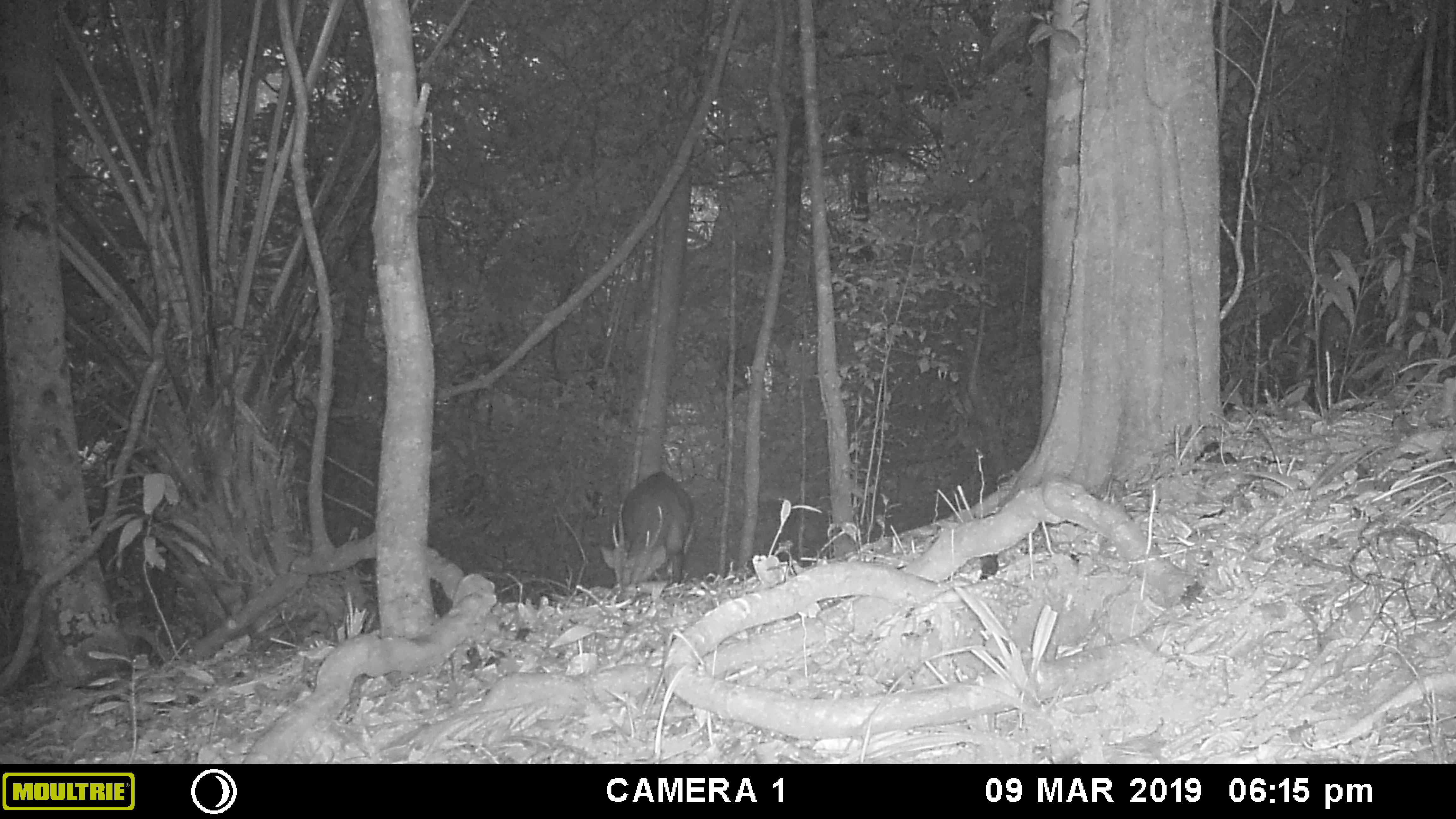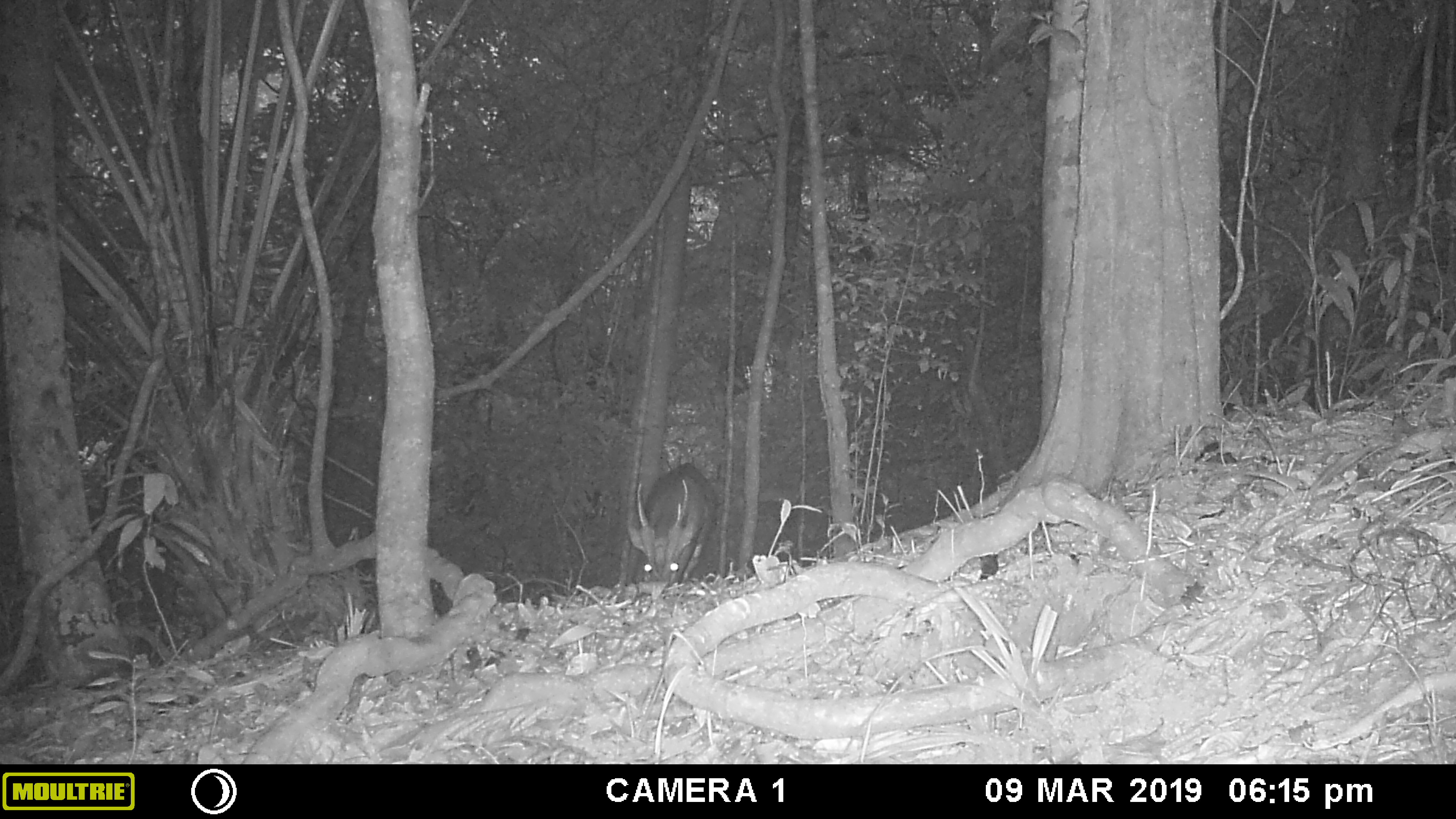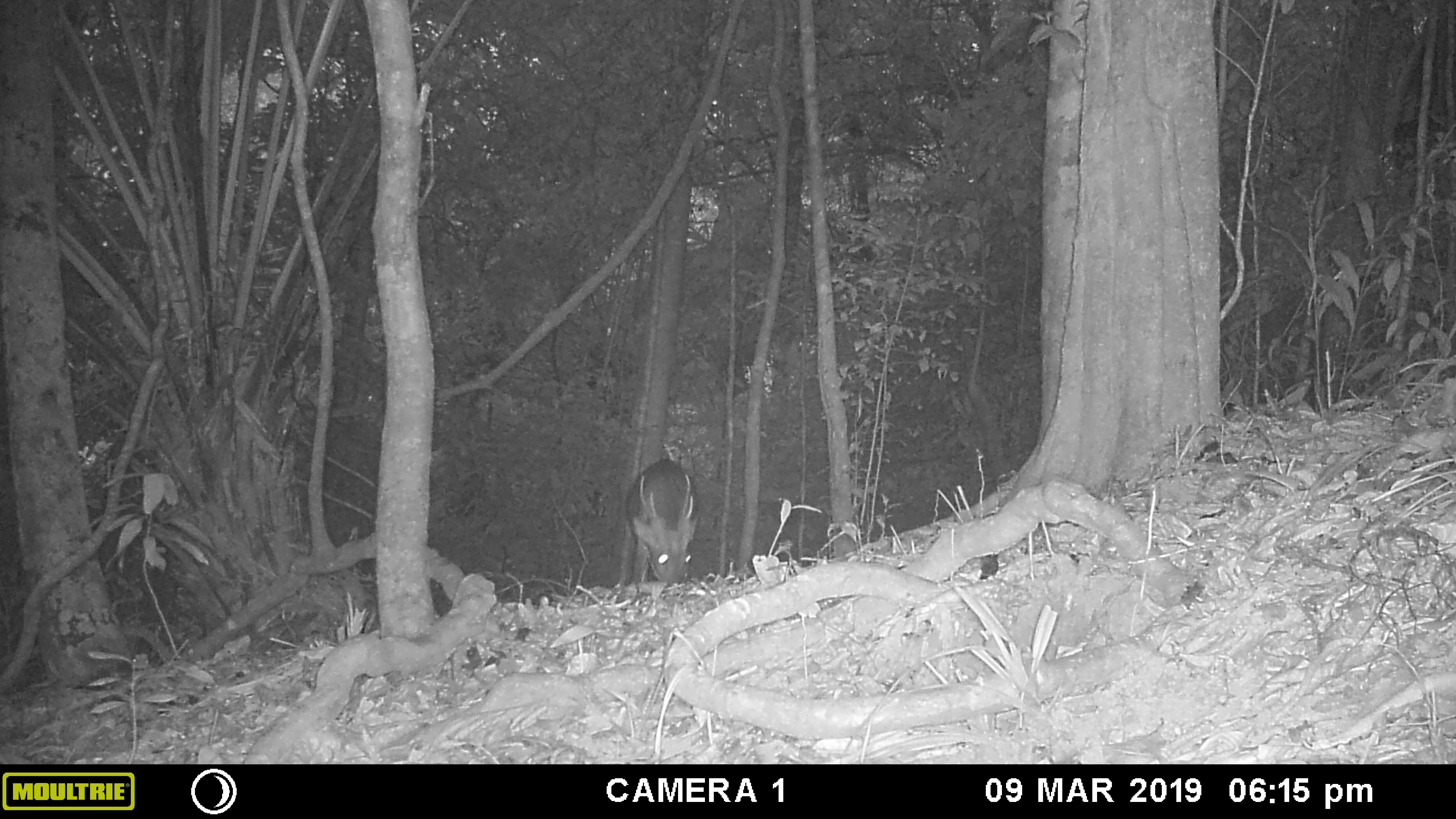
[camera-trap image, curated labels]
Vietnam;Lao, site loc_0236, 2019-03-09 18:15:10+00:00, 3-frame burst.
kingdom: Animalia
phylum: Chordata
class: Mammalia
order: Artiodactyla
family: Cervidae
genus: Muntiacus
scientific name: Muntiacus vuquangensis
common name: large-antlered muntjac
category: large antlered muntjac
Large antlered muntjac (large-antlered muntjac) (Muntiacus vuquangensis). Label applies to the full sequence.